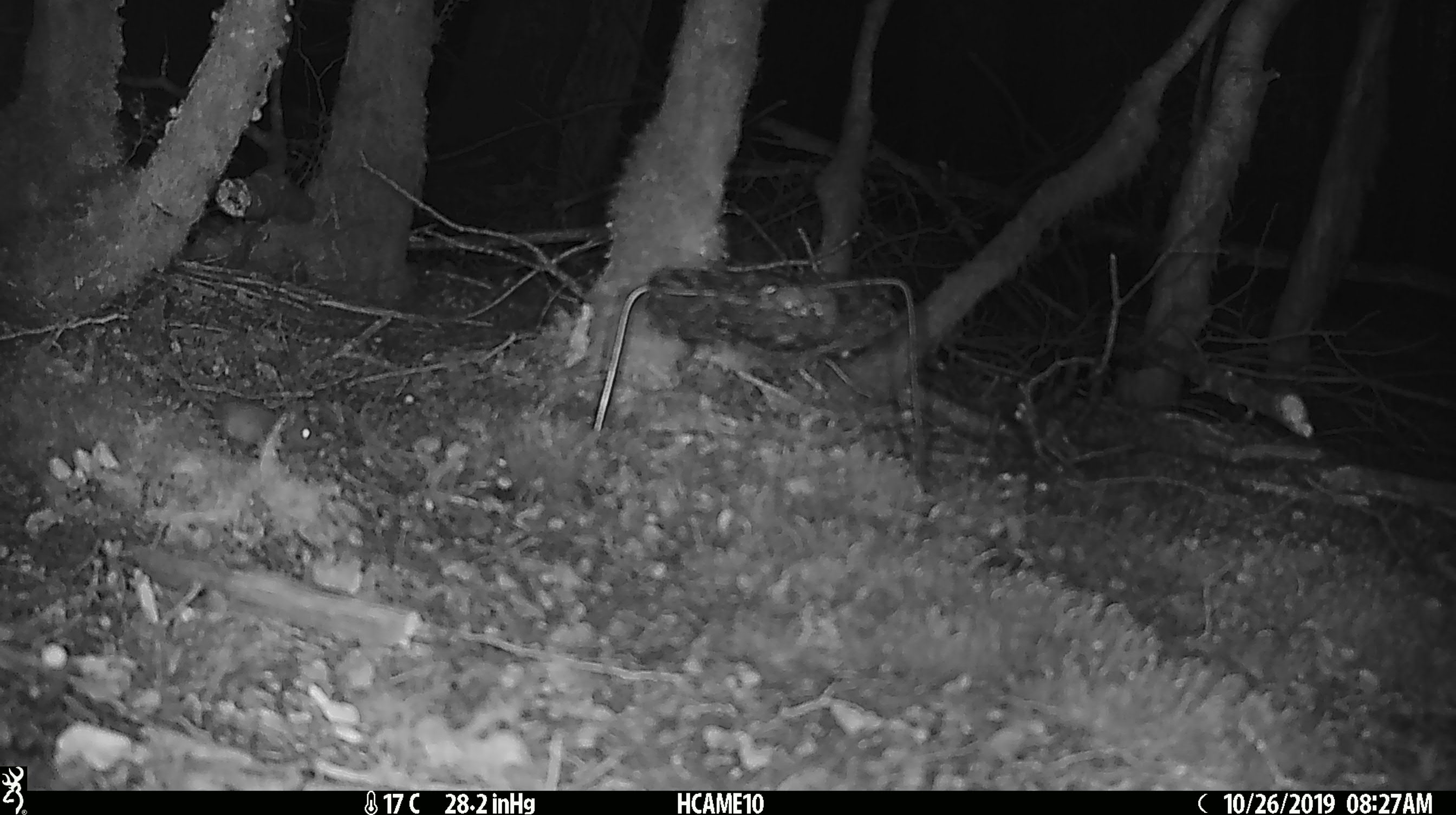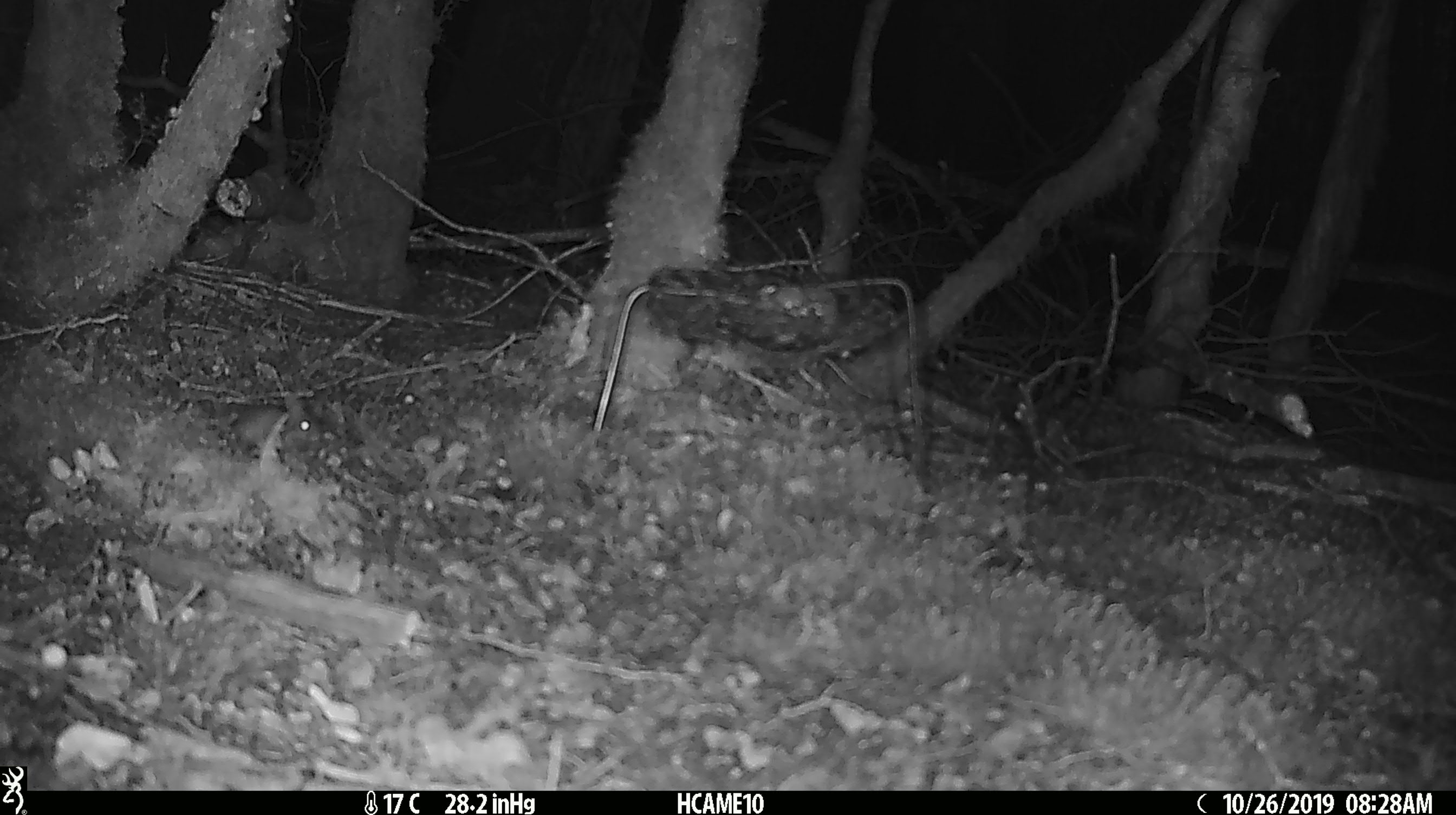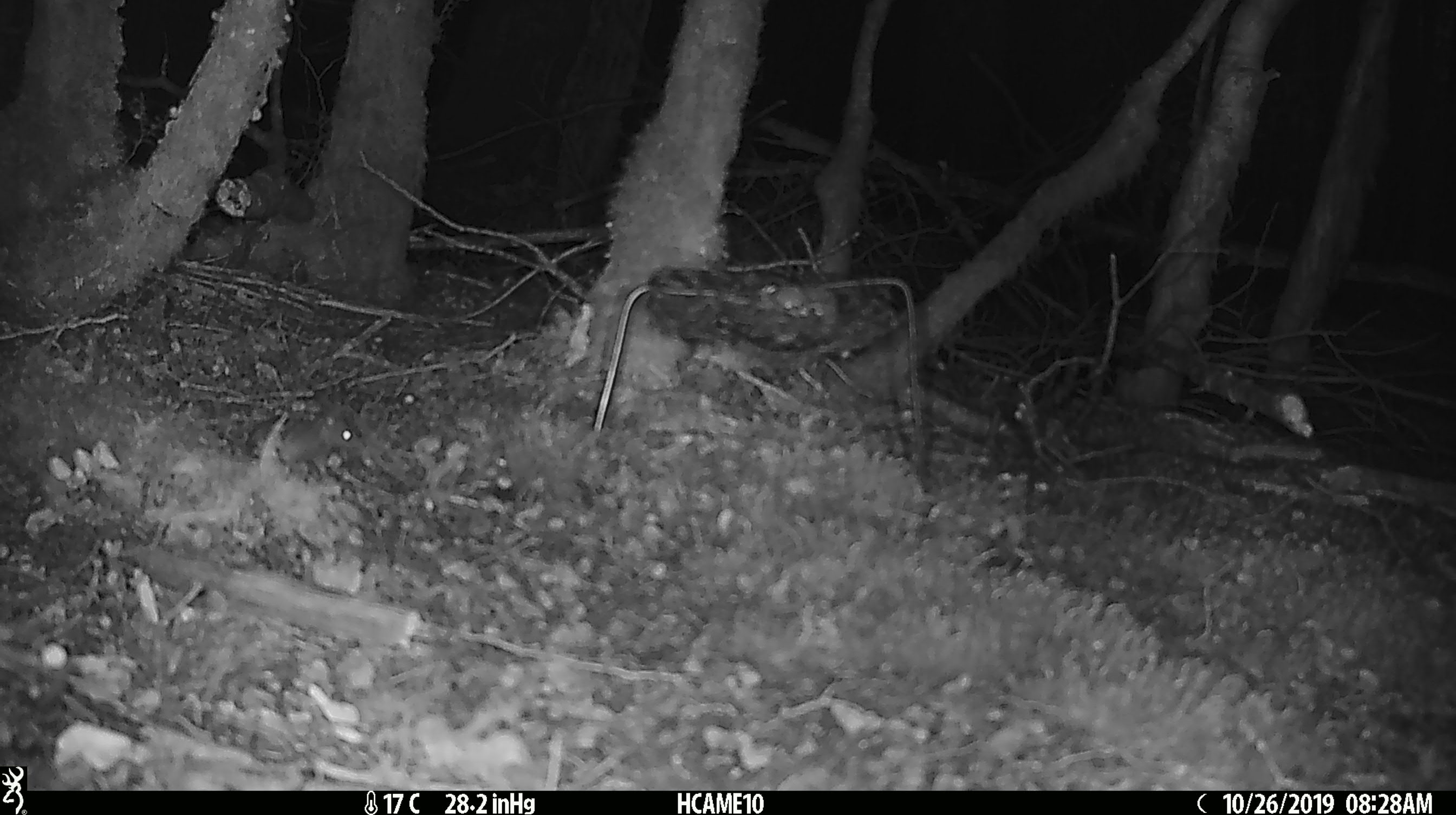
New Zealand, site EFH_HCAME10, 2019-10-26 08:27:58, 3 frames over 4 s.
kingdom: Animalia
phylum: Chordata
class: Mammalia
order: Rodentia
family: Muridae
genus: Mus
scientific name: Mus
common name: mouse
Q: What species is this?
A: Mouse (Mus).